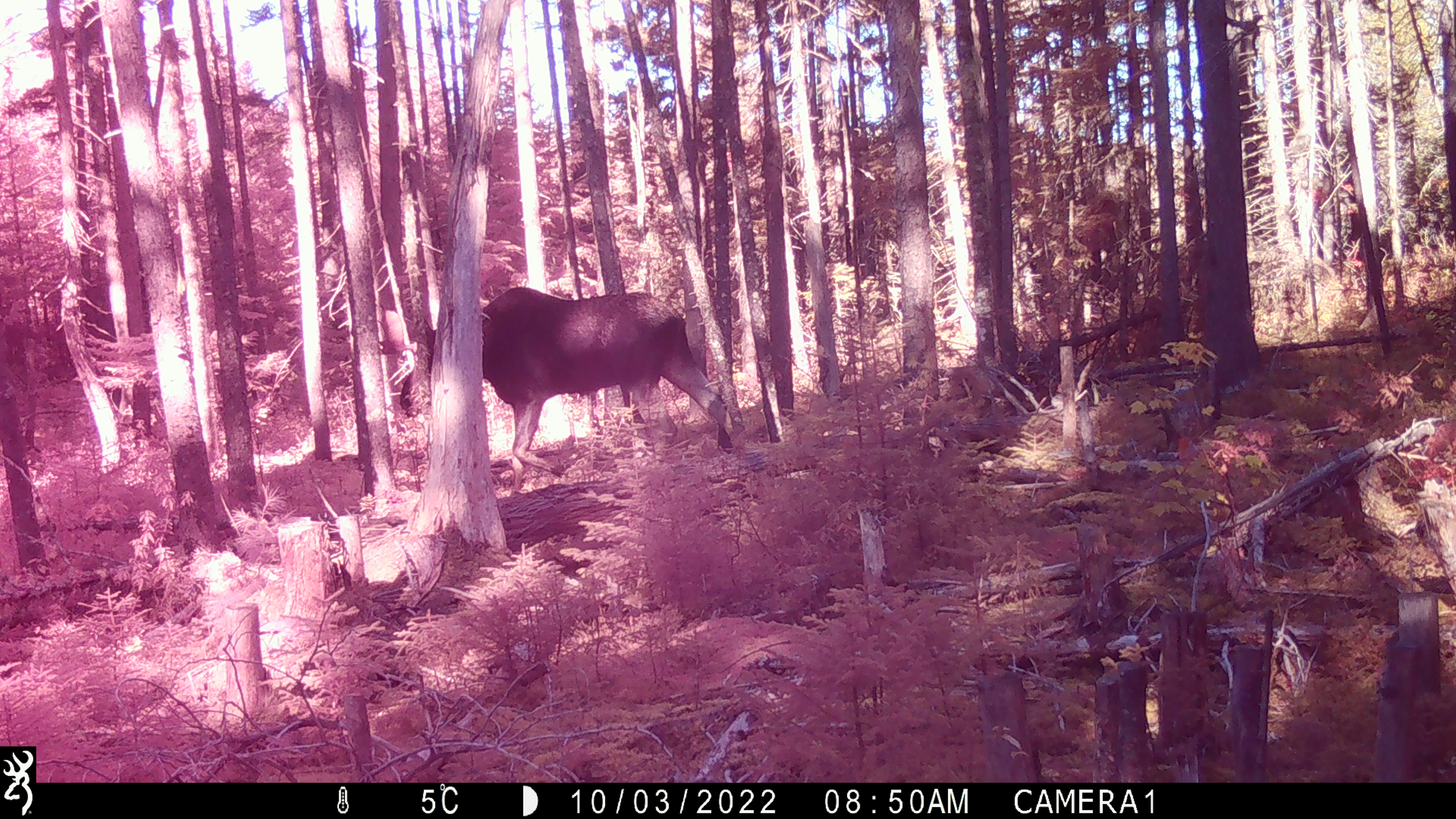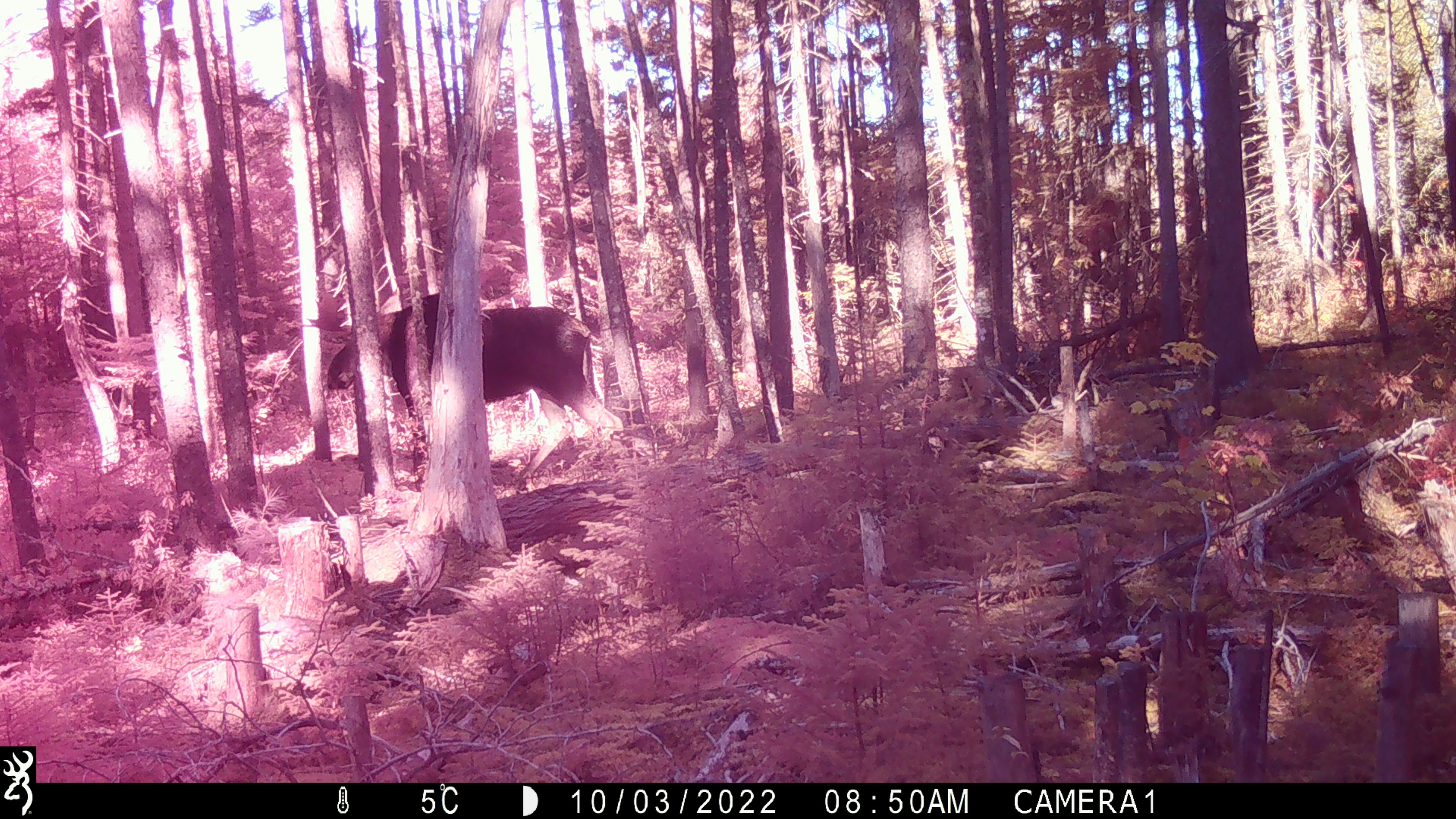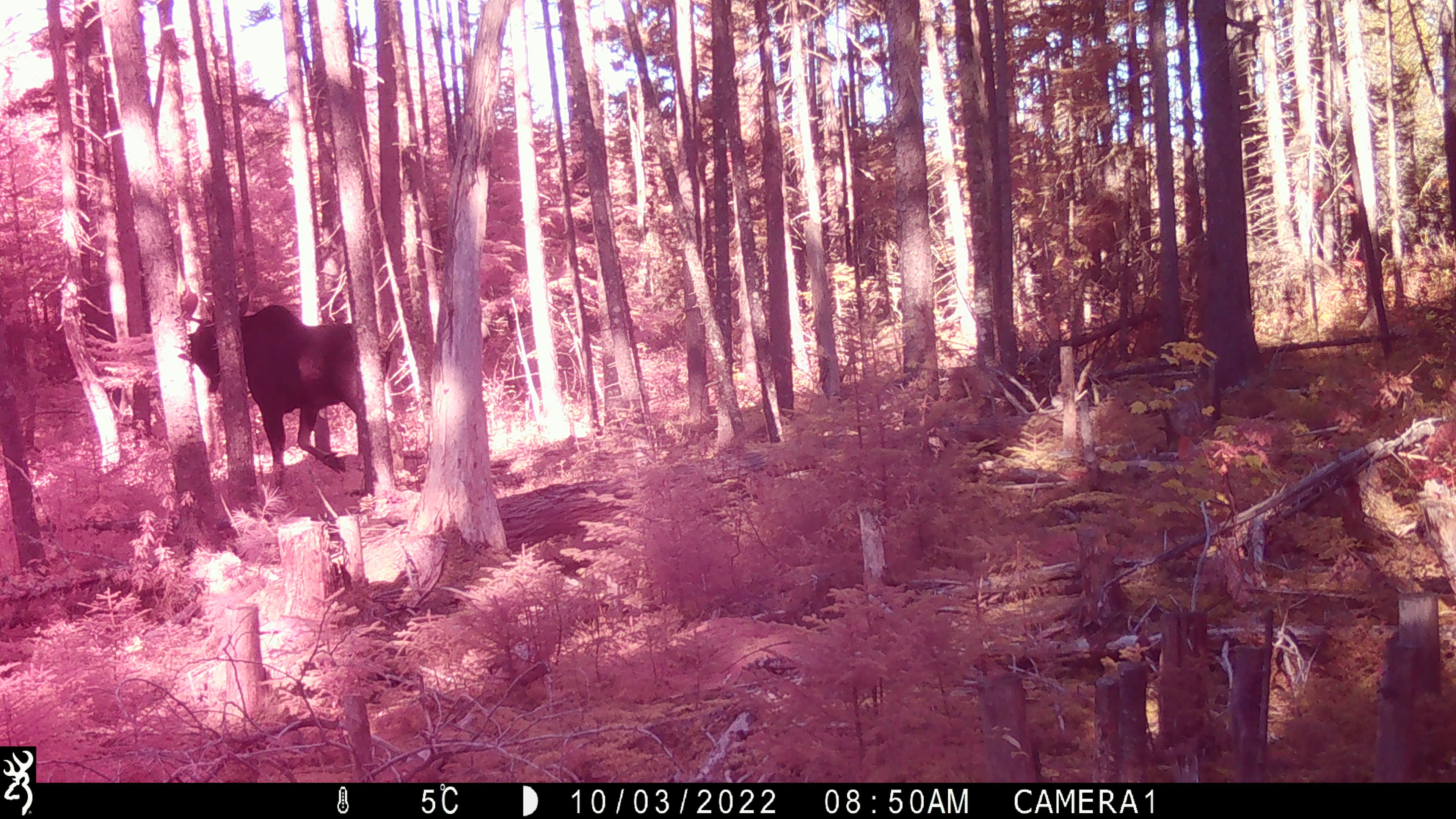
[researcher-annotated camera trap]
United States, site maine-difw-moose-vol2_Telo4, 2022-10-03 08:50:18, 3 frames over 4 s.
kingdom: Animalia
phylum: Chordata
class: Mammalia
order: Artiodactyla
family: Cervidae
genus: Alces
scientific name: Alces alces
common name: moose